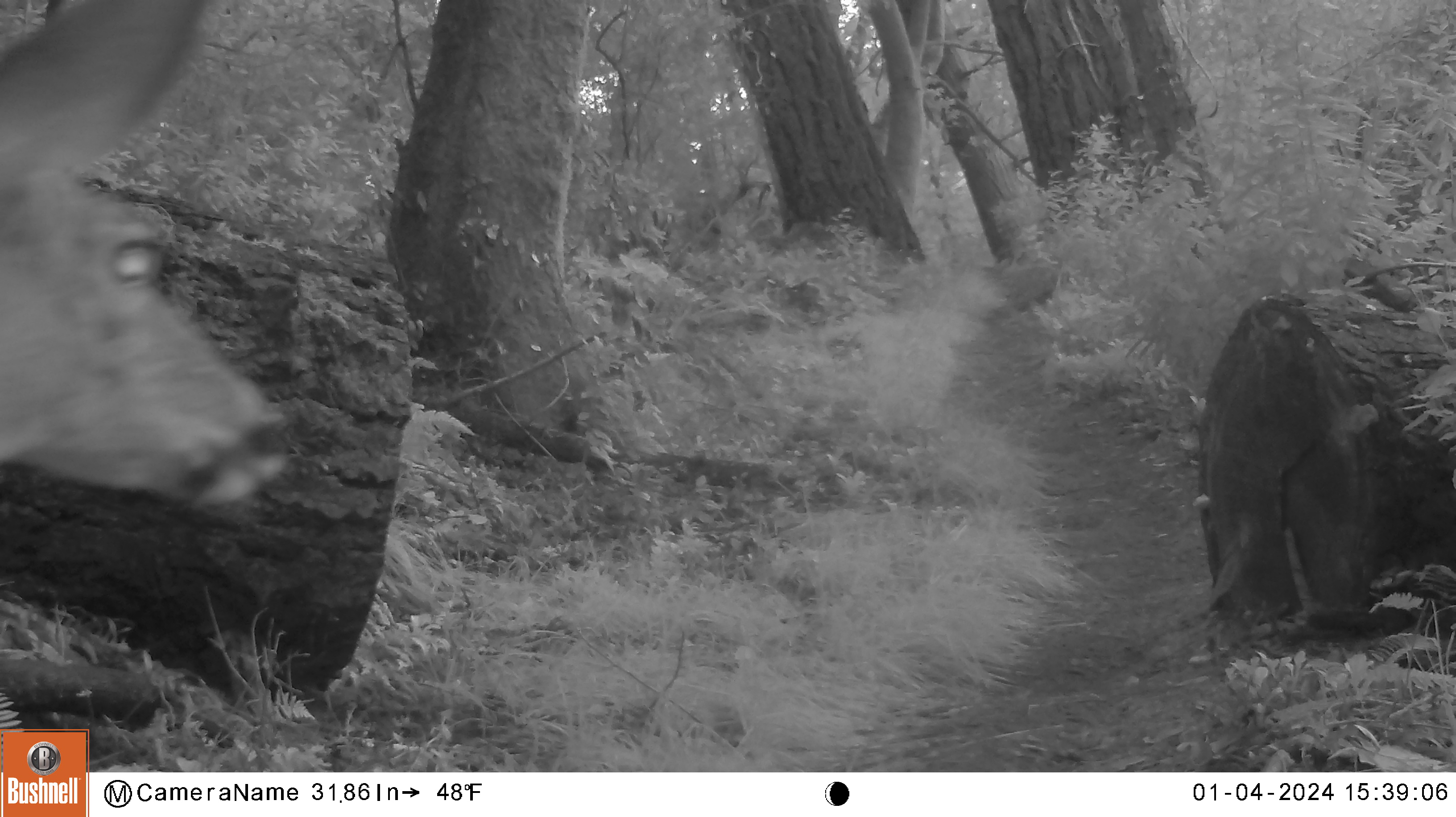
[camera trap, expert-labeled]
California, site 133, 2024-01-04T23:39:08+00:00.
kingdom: Animalia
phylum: Chordata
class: Mammalia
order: Artiodactyla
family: Cervidae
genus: Odocoileus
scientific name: Odocoileus hemionus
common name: mule deer